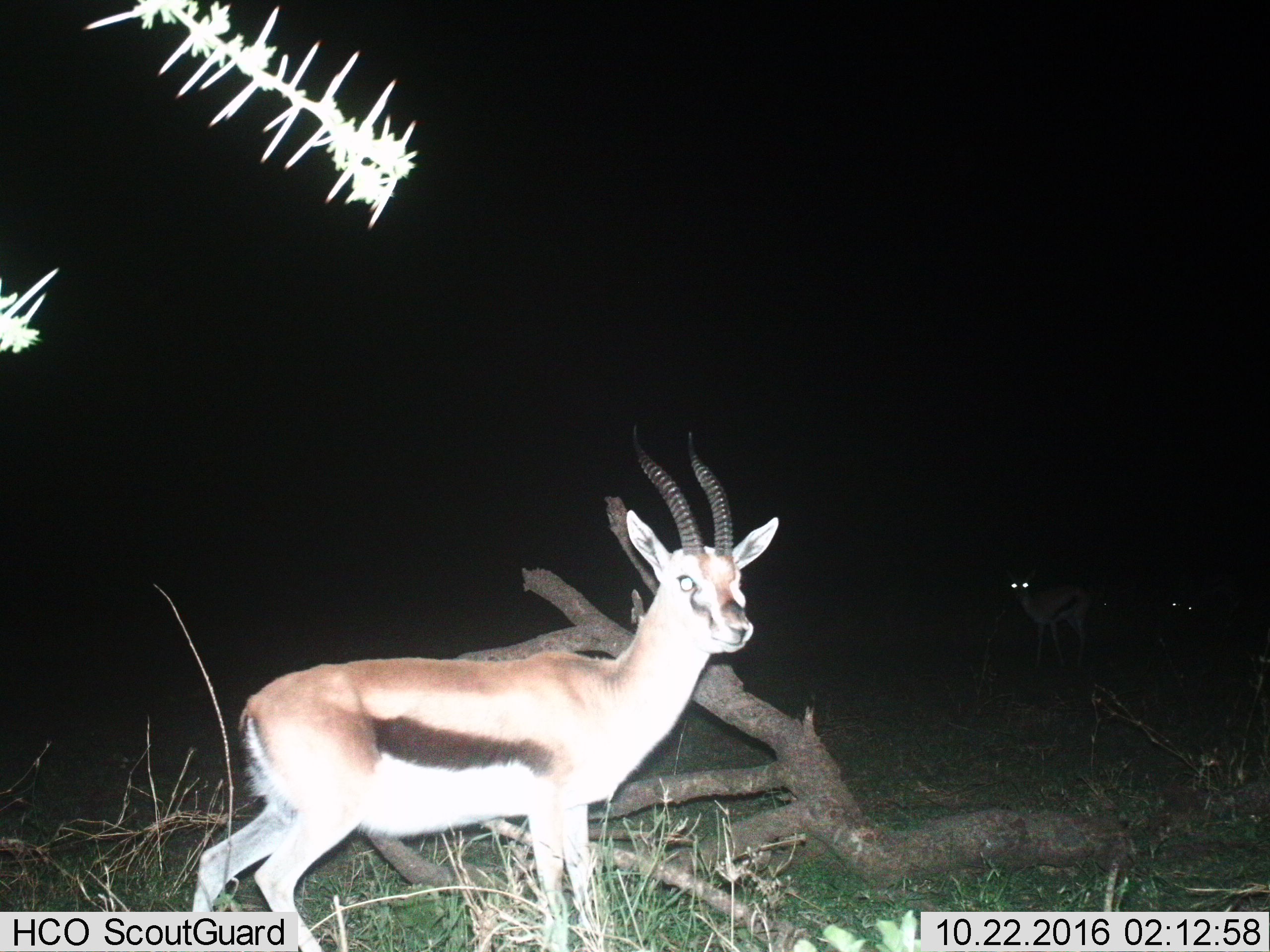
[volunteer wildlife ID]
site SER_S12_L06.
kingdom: Animalia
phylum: Chordata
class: Mammalia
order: Artiodactyla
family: Bovidae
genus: Eudorcas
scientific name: Eudorcas thomsonii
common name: thomson's gazelle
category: gazellethomsons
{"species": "gazellethomsons (thomson's gazelle) (Eudorcas thomsonii)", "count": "3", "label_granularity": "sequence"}